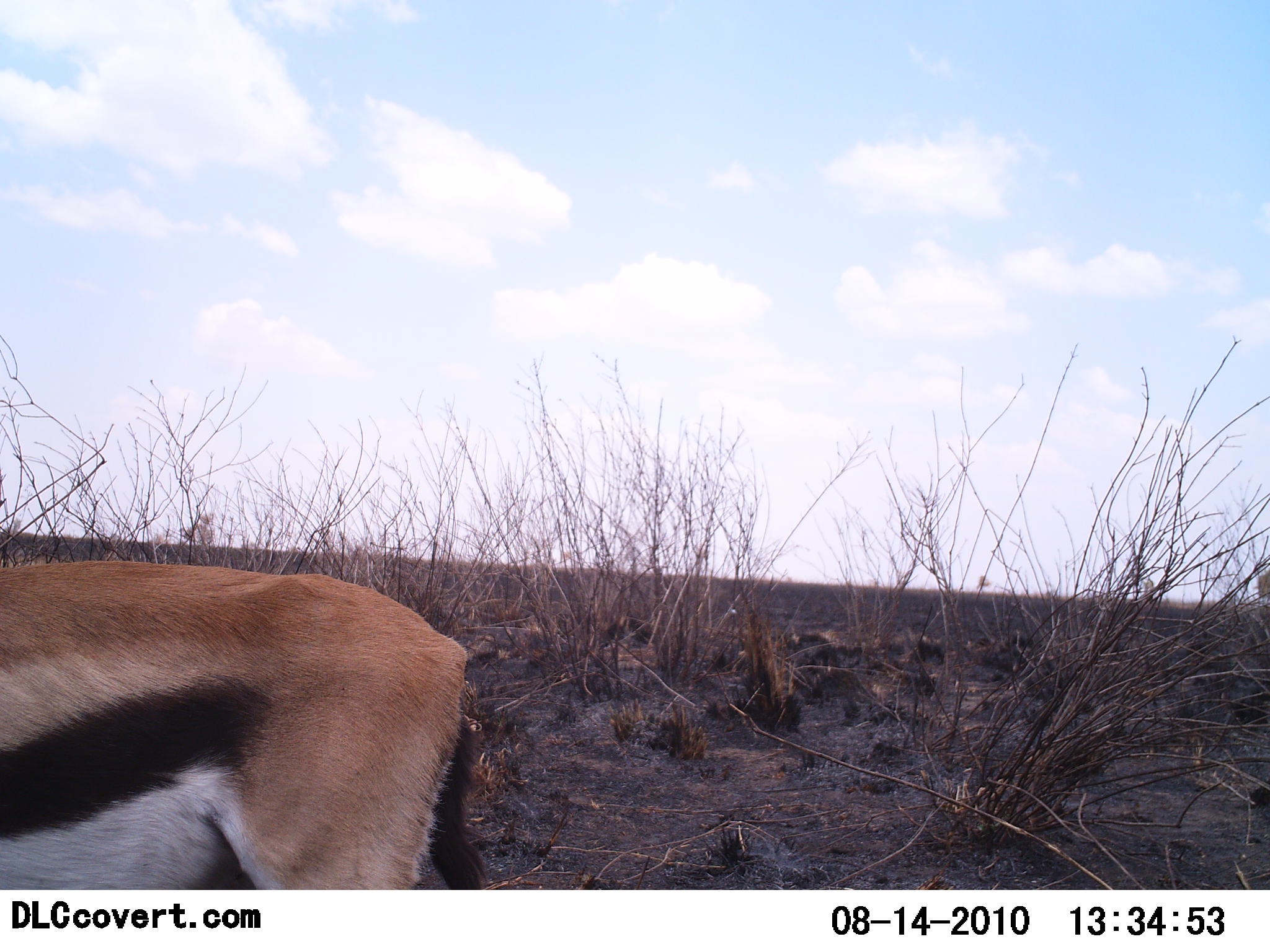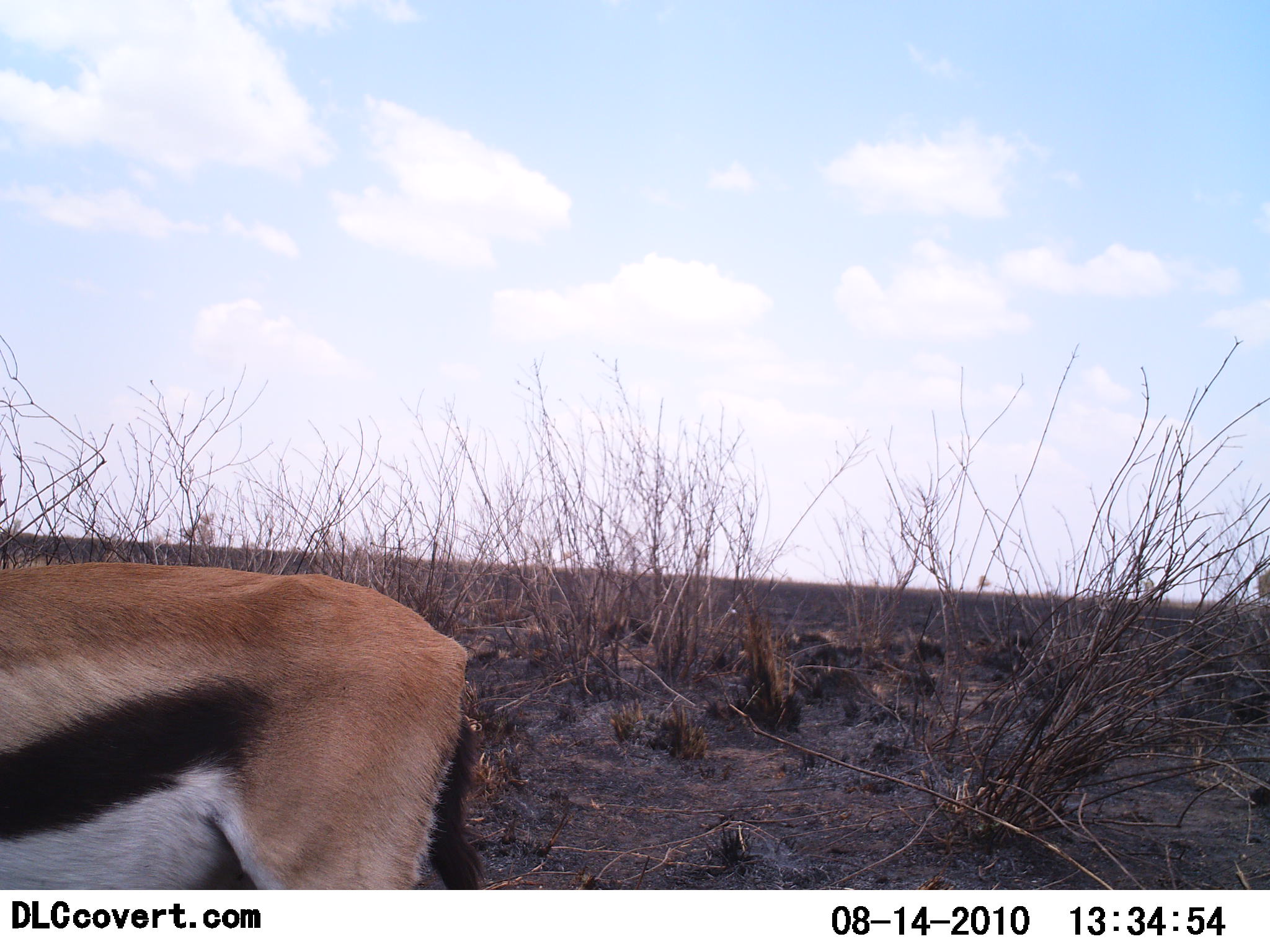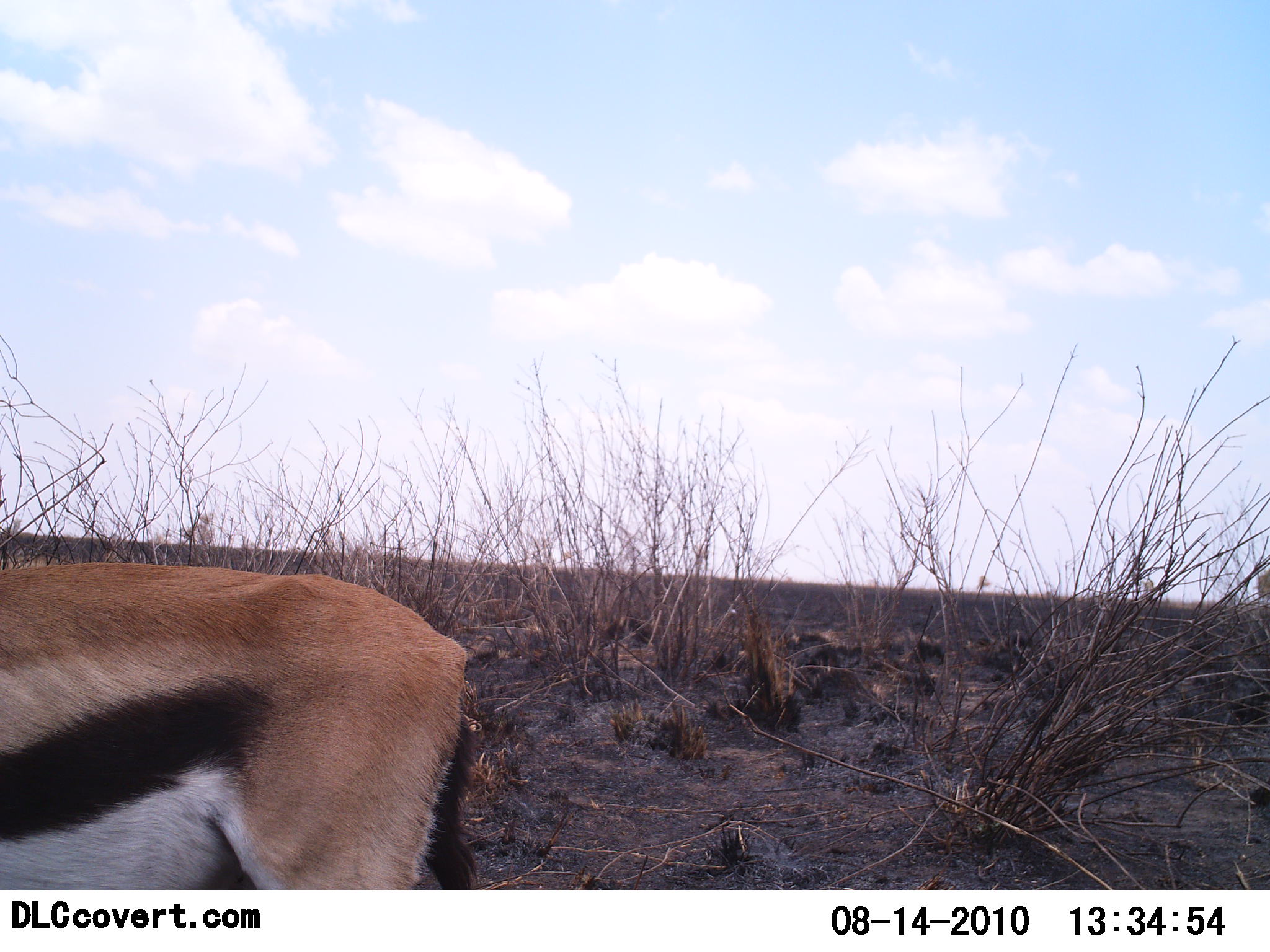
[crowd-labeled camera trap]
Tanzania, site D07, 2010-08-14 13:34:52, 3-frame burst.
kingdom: Animalia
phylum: Chordata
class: Mammalia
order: Artiodactyla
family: Bovidae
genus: Eudorcas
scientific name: Eudorcas thomsonii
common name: thomson's gazelle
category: gazellethomsons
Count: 1.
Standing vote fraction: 88%.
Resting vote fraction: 0%.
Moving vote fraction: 6%.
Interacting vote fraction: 0%.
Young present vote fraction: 0%.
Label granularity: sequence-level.